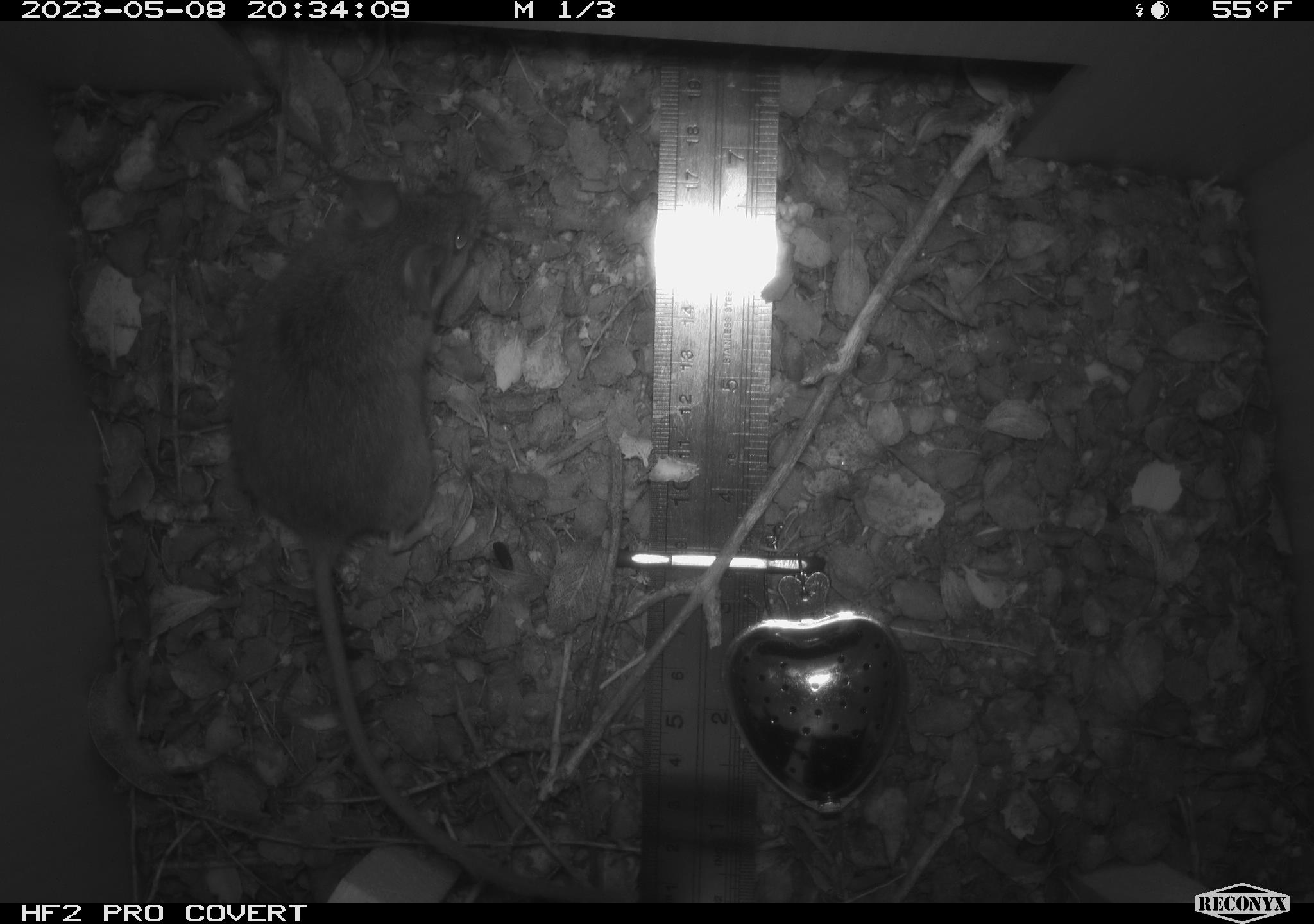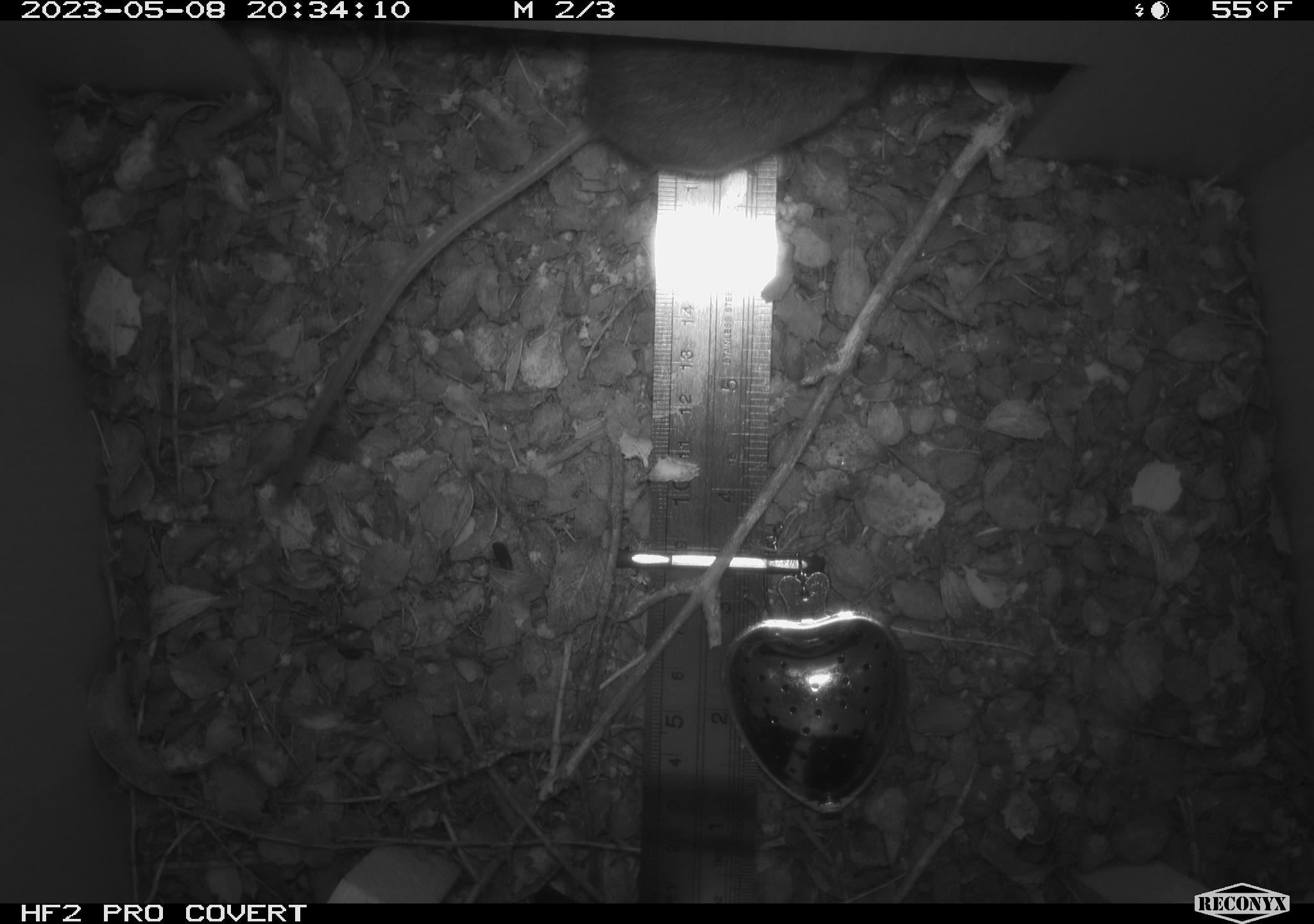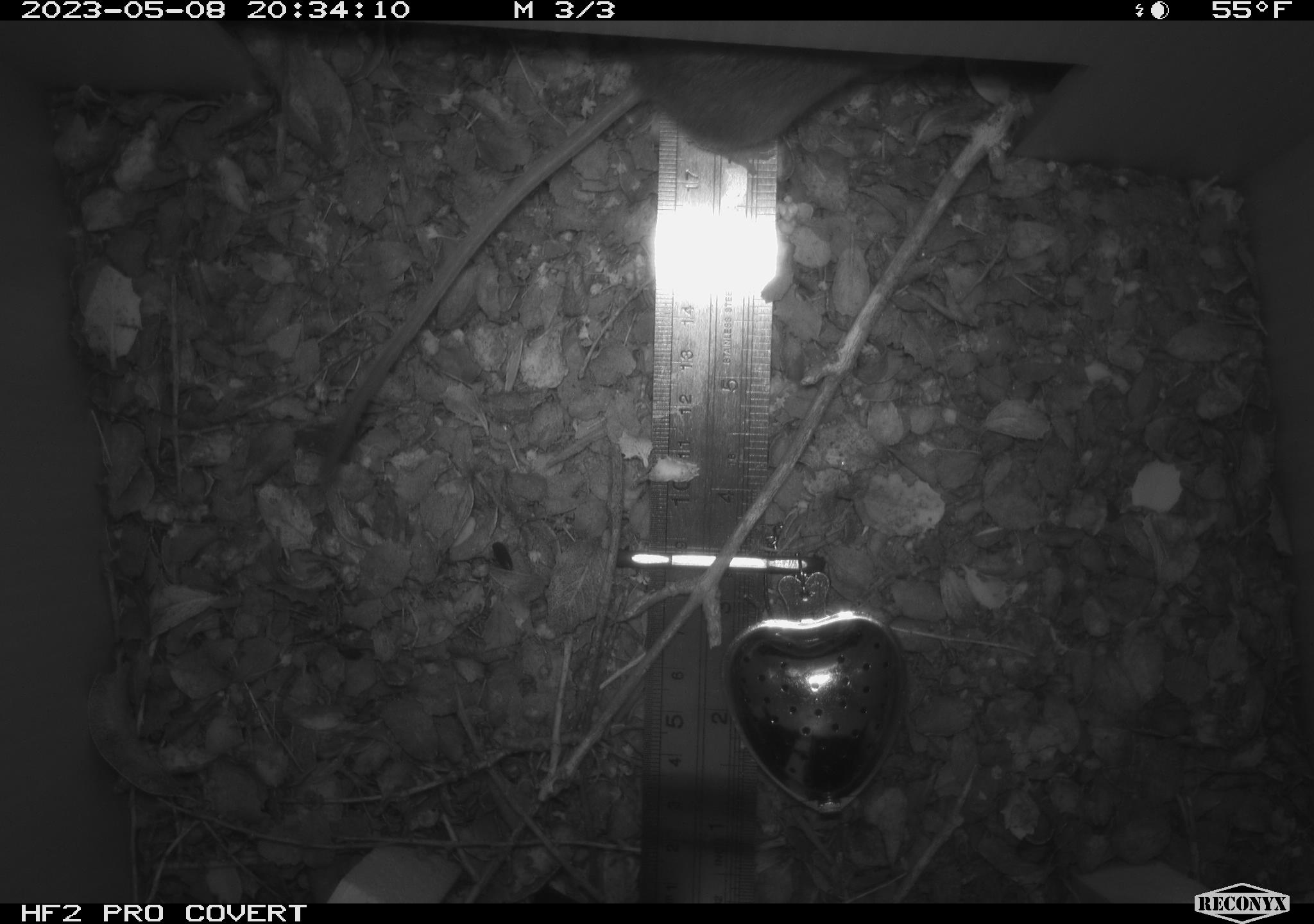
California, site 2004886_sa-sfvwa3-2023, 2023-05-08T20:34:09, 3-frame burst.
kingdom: Animalia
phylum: Chordata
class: Mammalia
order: Rodentia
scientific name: Rodentia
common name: mouse species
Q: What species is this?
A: Mouse species (Rodentia).